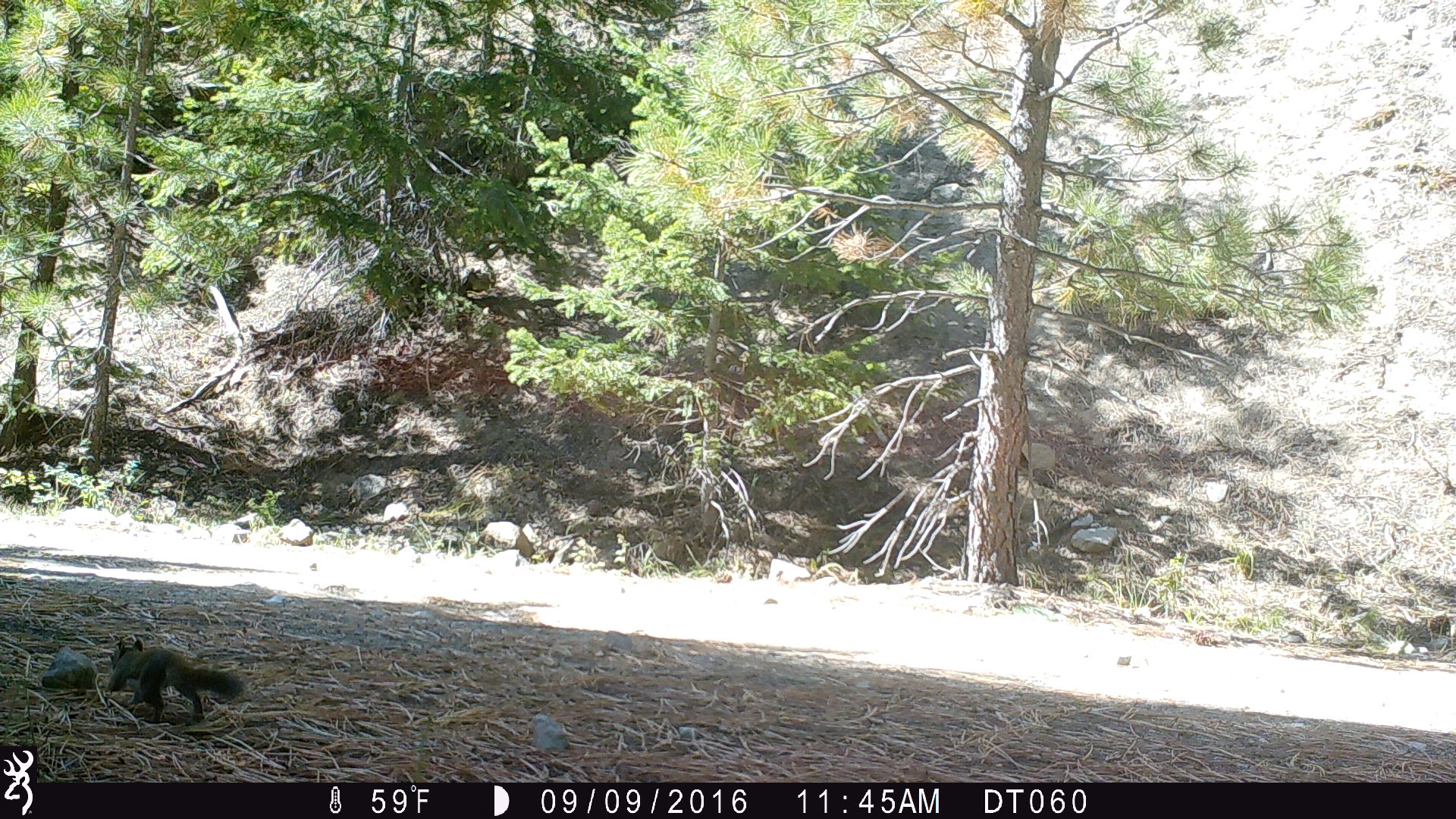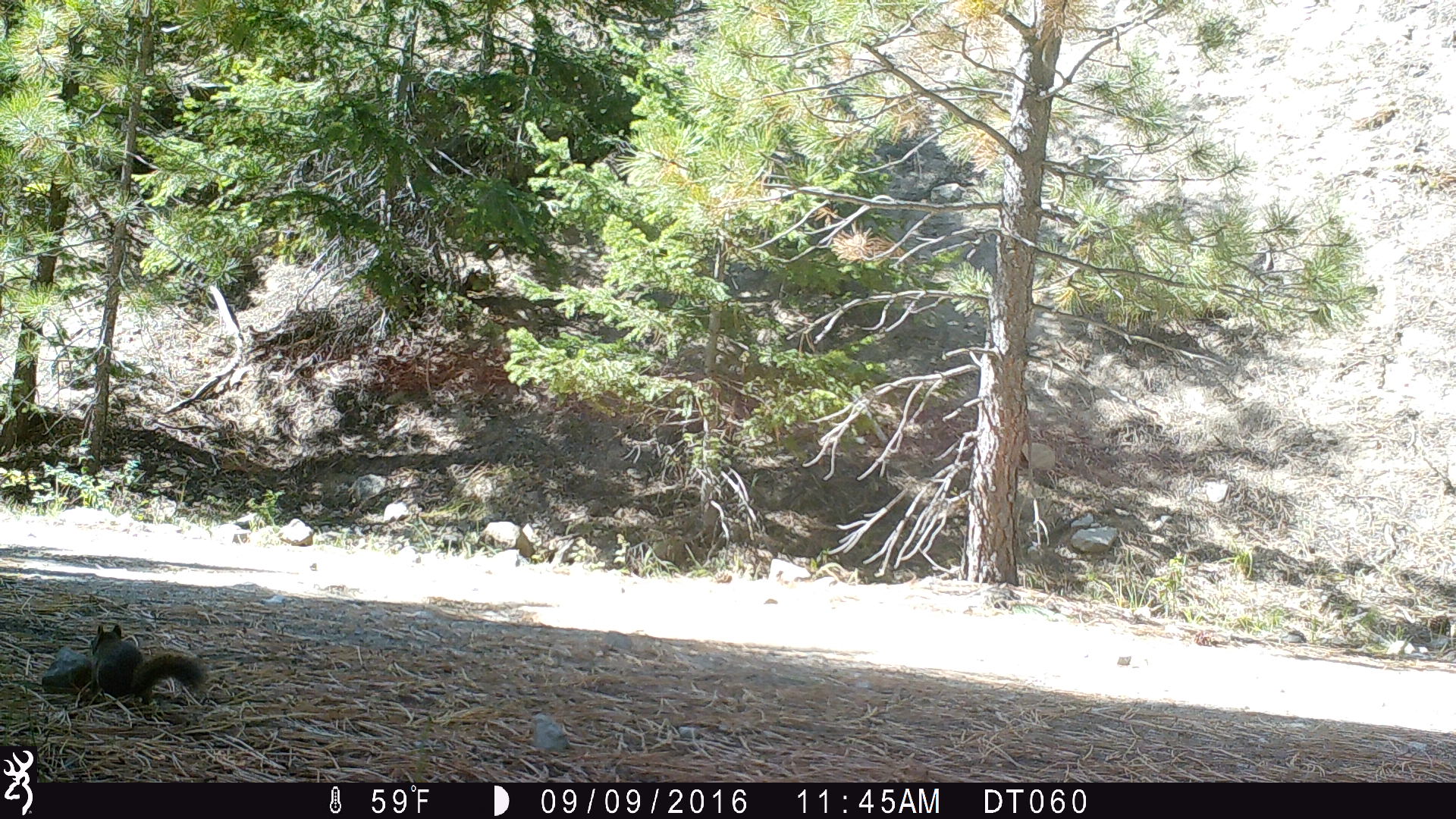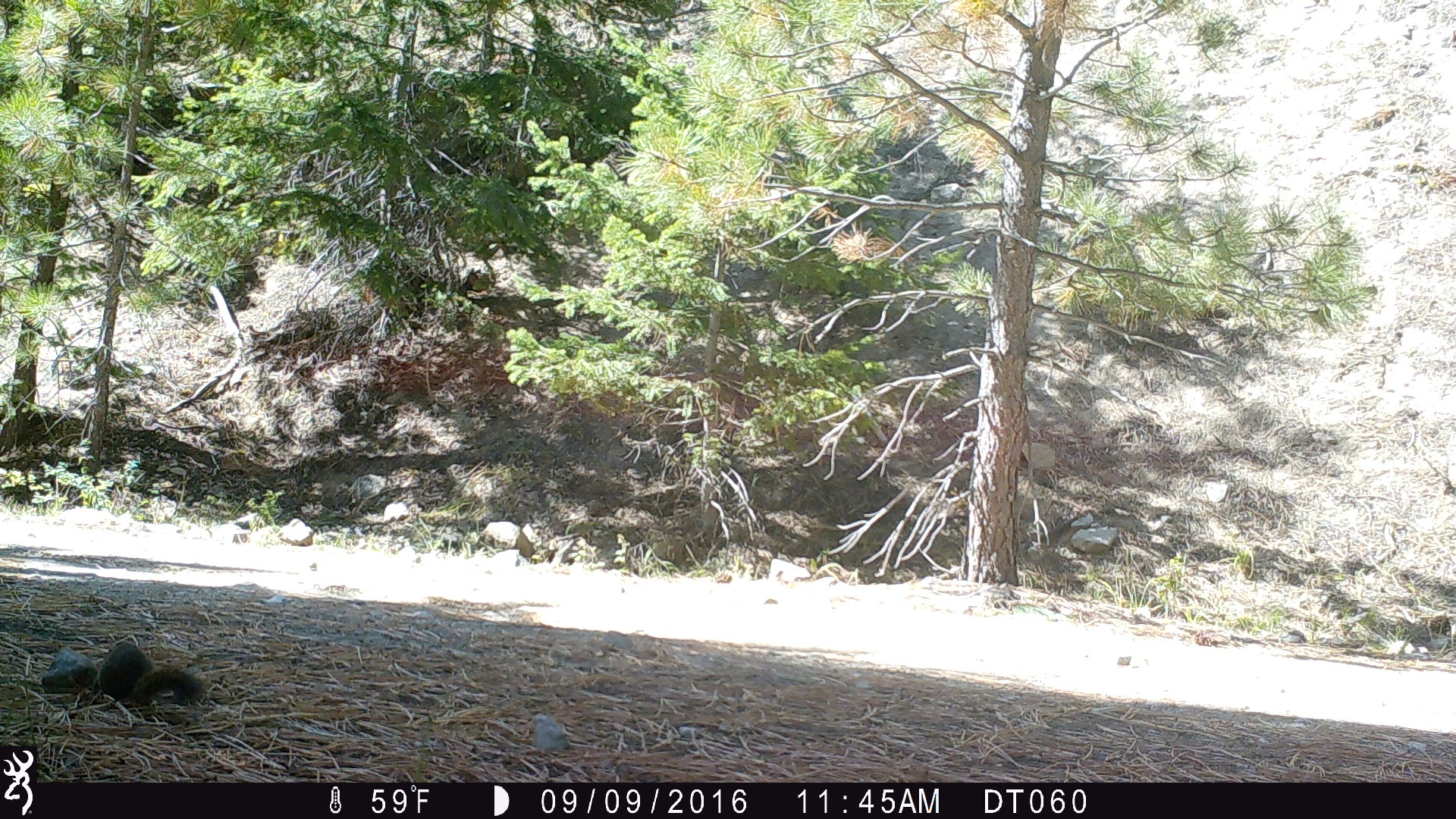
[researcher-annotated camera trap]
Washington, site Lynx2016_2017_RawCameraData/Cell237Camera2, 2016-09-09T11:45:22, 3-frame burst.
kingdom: Animalia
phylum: Chordata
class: Mammalia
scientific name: Mammalia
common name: small mammal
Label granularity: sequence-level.